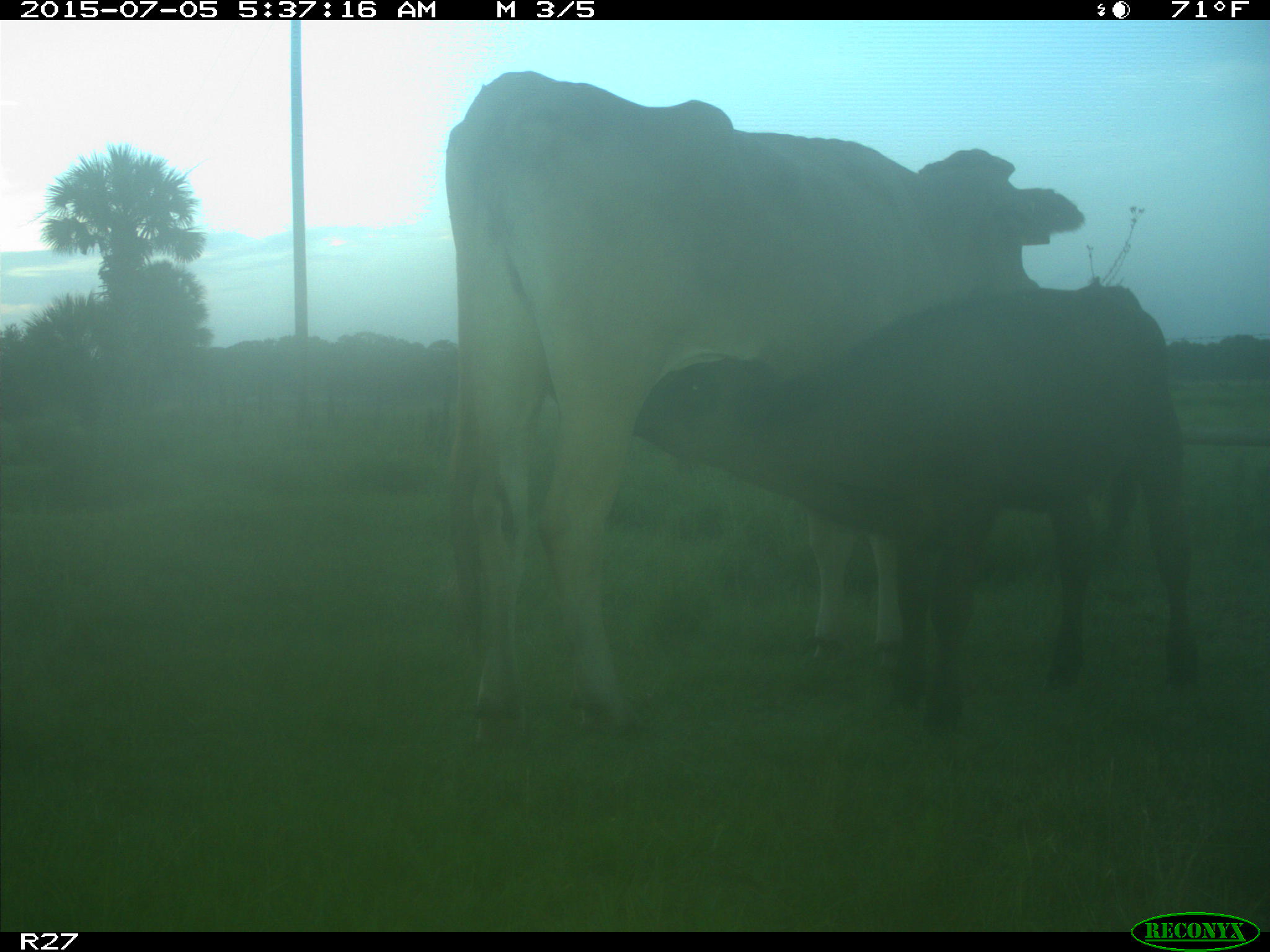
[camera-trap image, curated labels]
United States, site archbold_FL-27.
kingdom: Animalia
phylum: Chordata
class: Mammalia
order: Artiodactyla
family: Bovidae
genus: Bos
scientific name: Bos taurus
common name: domestic cow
Bos taurus (domestic cow).